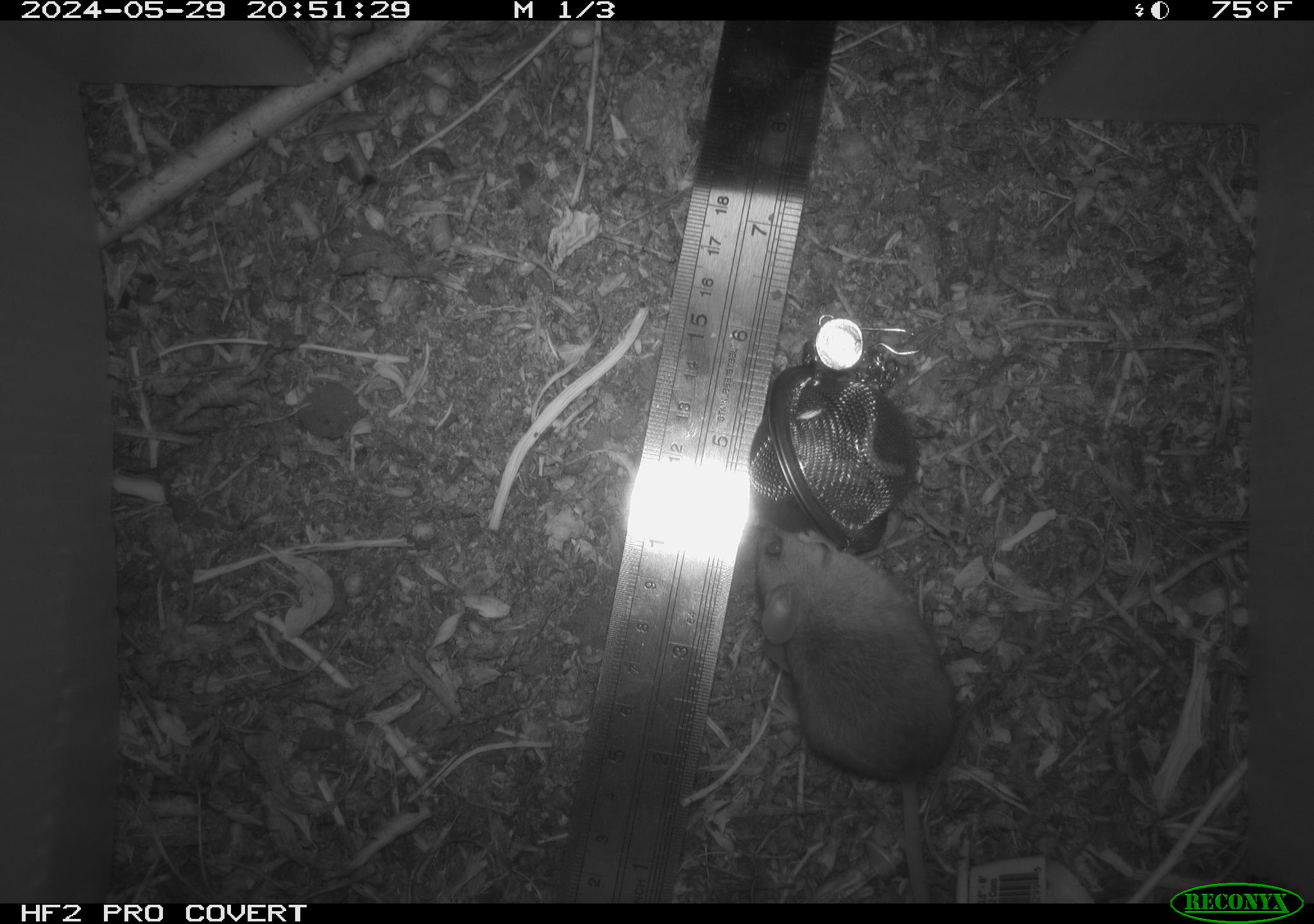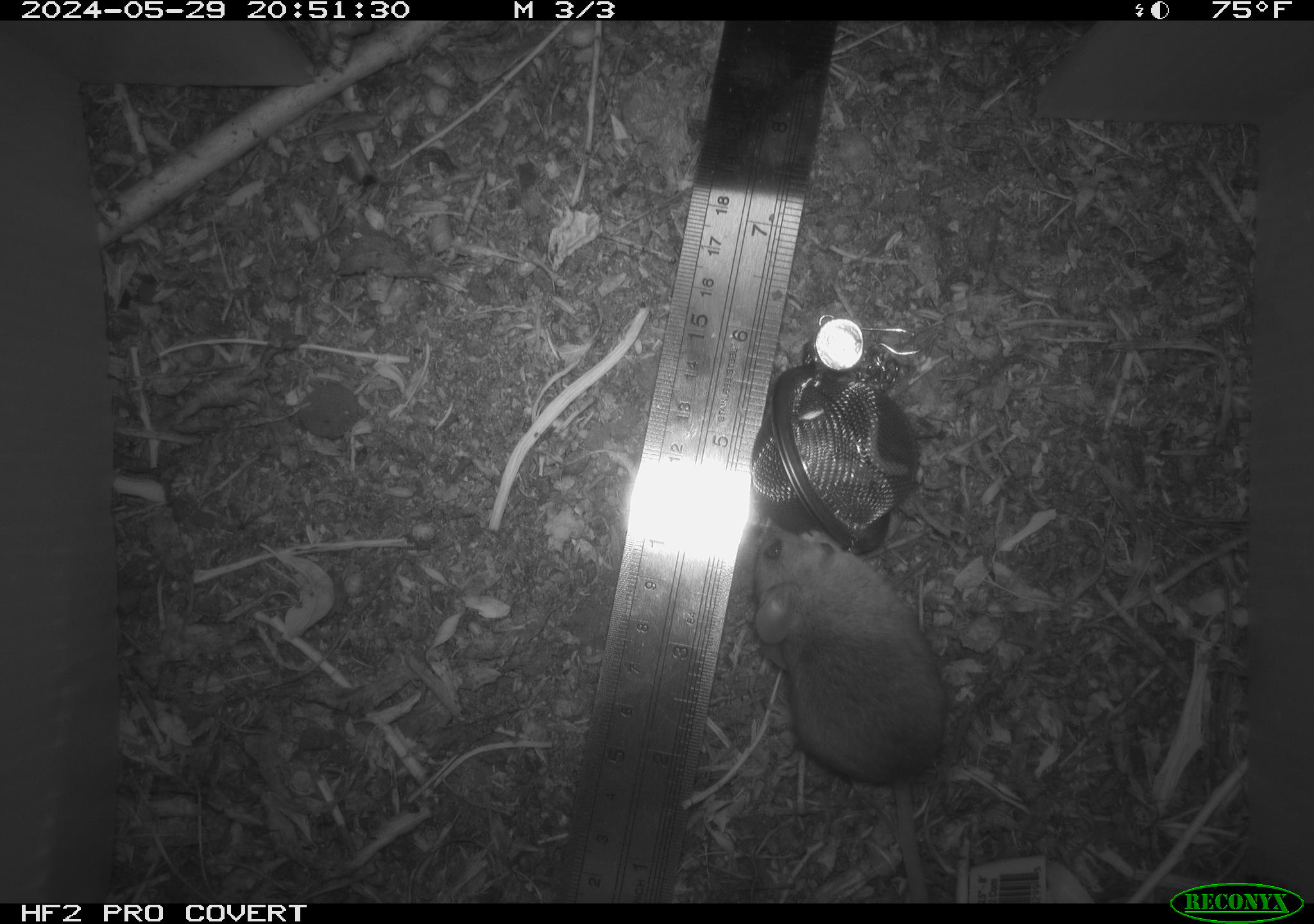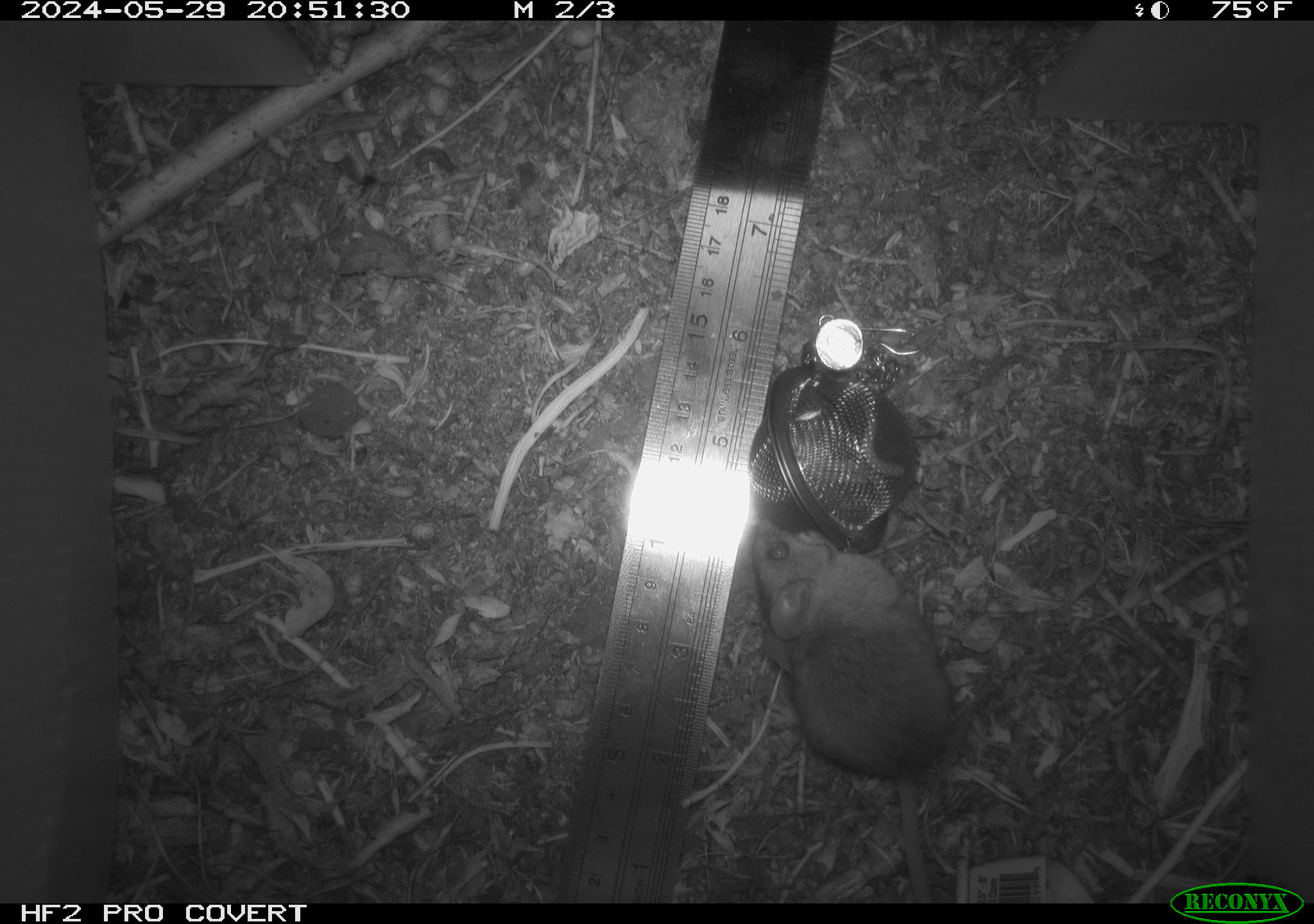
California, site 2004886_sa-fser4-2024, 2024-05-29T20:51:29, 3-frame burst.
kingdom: Animalia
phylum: Chordata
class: Mammalia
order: Rodentia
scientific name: Rodentia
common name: rodent